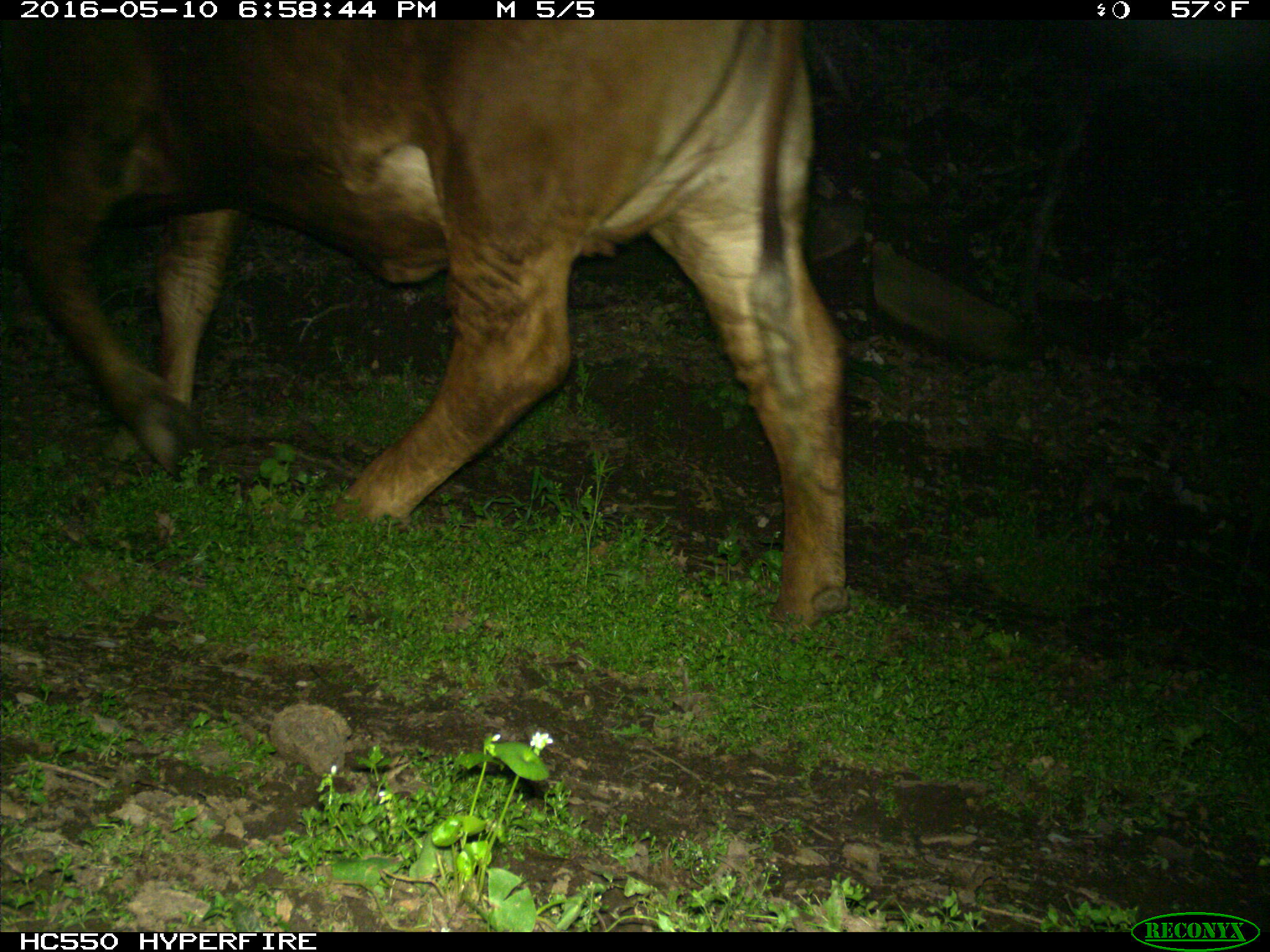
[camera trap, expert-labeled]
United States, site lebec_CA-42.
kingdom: Animalia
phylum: Chordata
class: Mammalia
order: Artiodactyla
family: Bovidae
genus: Bos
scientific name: Bos taurus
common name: domestic cow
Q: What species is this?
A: Bos taurus (domestic cow).